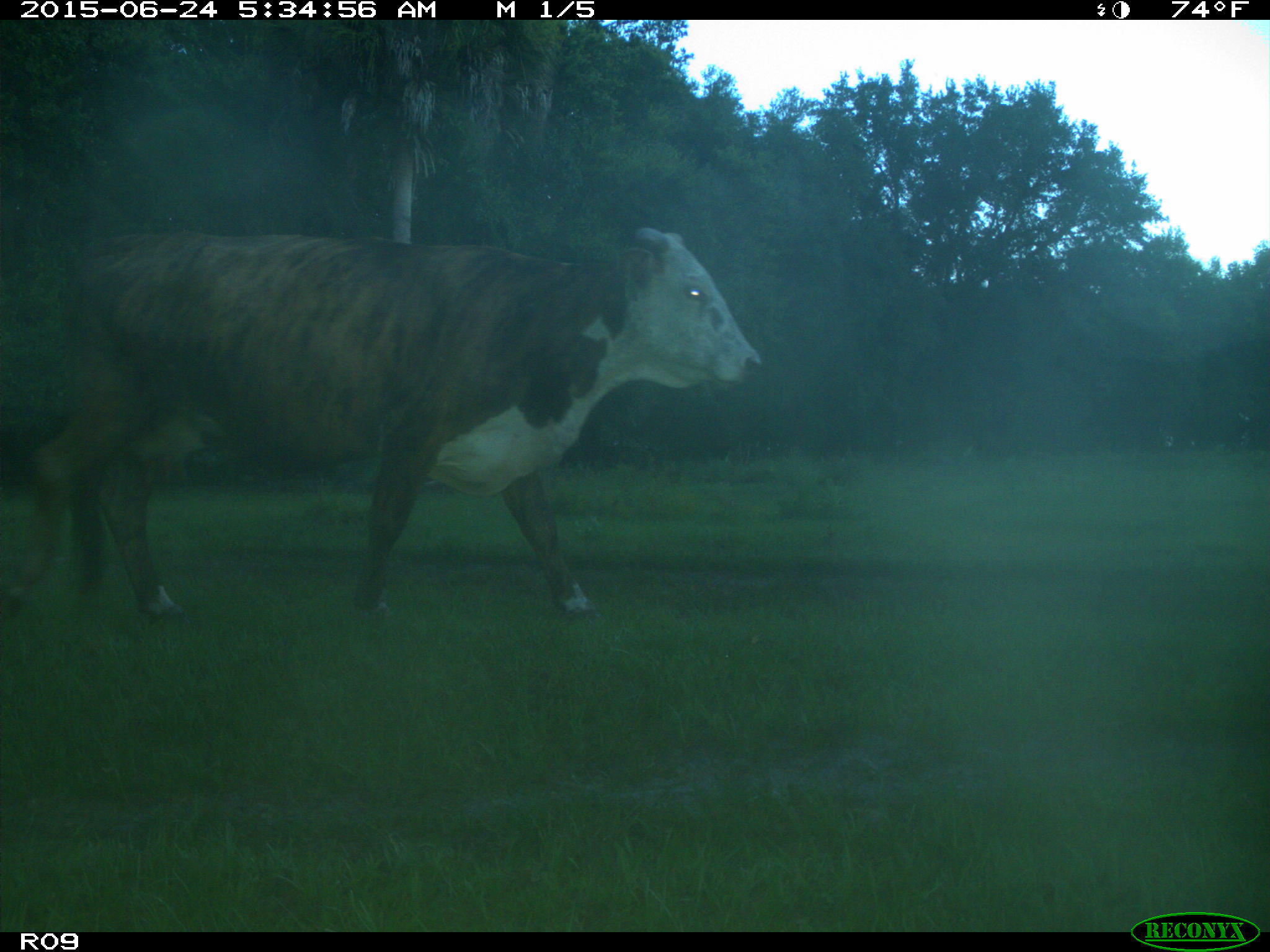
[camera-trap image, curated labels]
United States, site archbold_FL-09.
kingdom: Animalia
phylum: Chordata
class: Mammalia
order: Artiodactyla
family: Bovidae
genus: Bos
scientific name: Bos taurus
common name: domestic cow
Bos taurus (domestic cow).